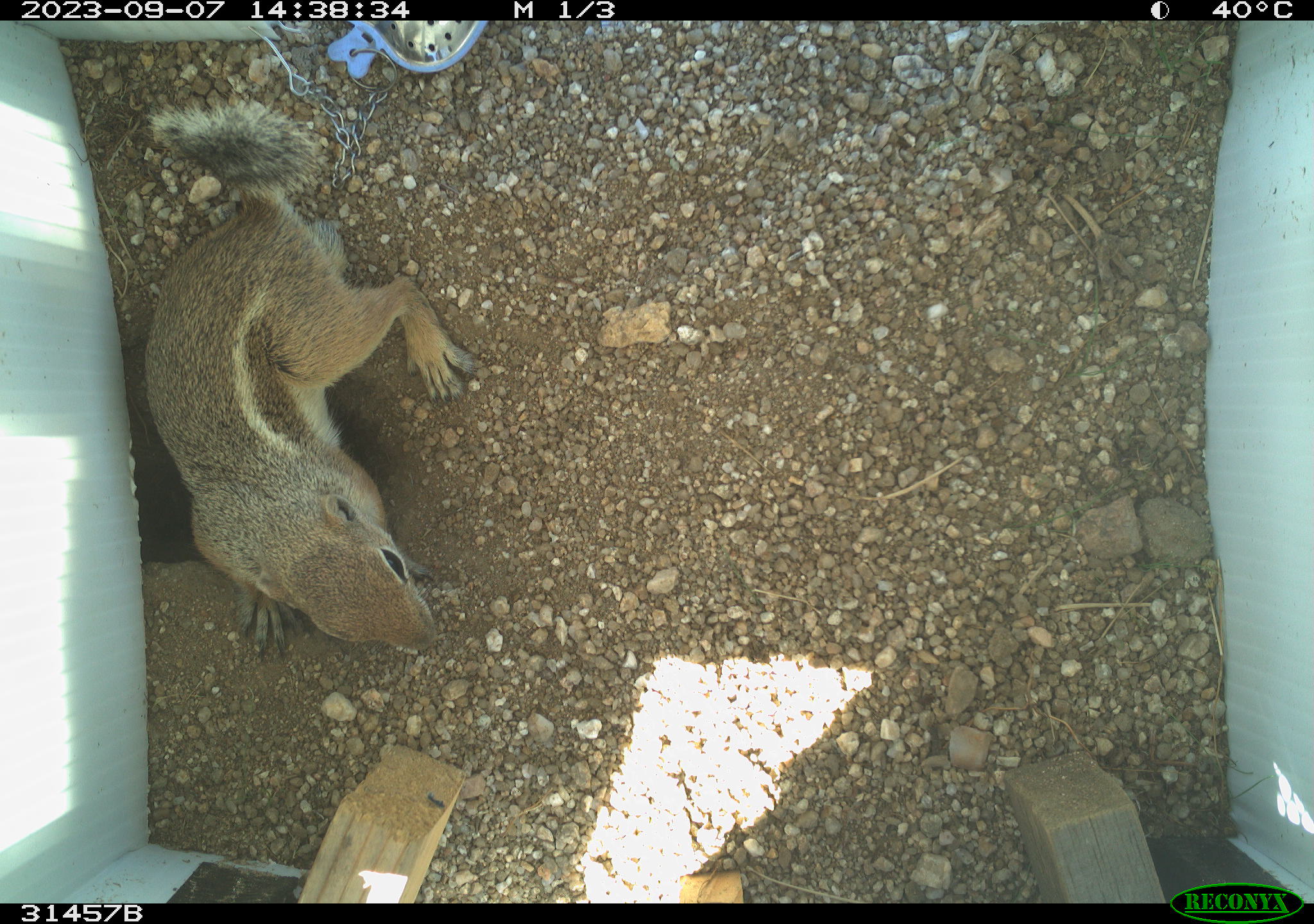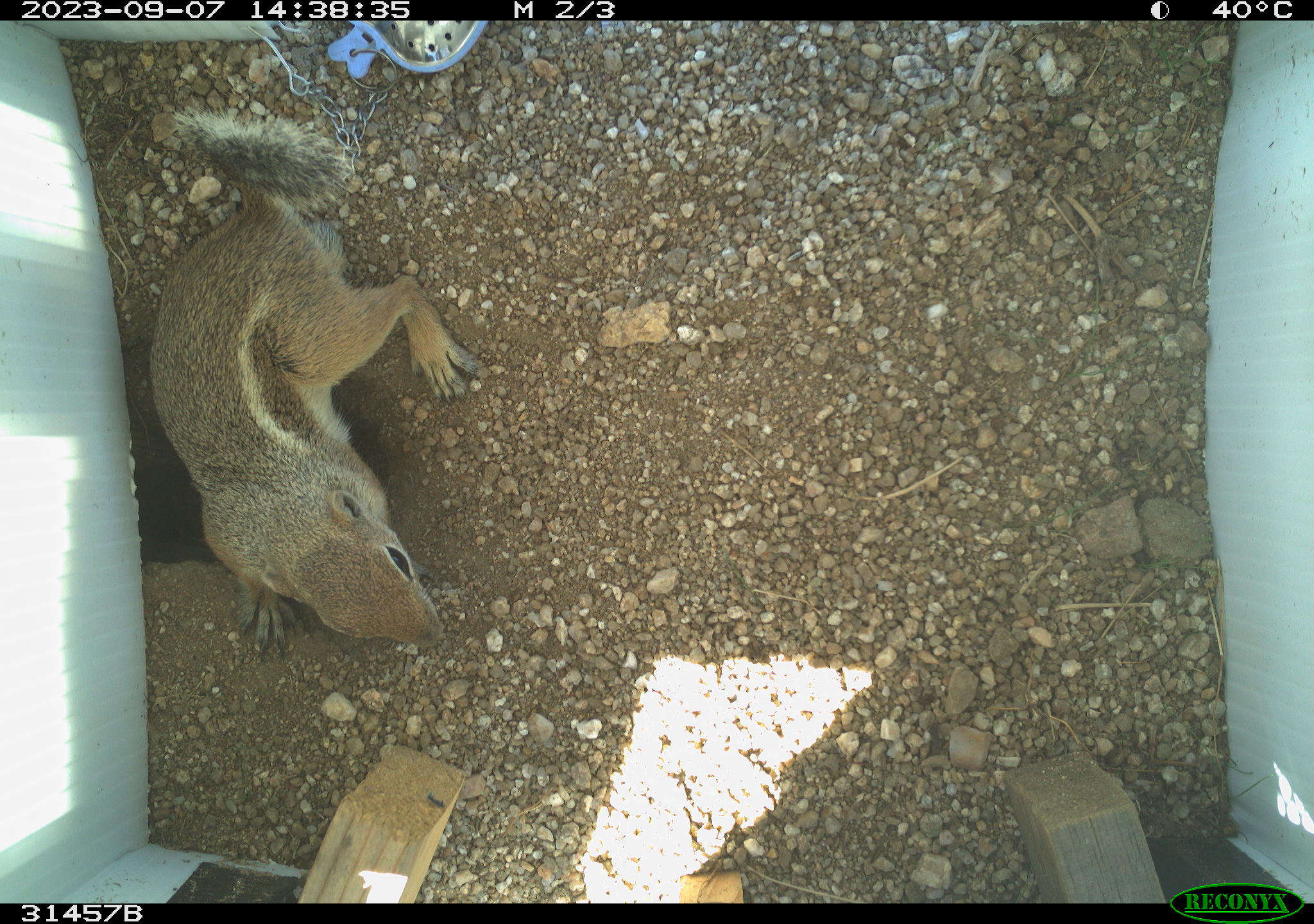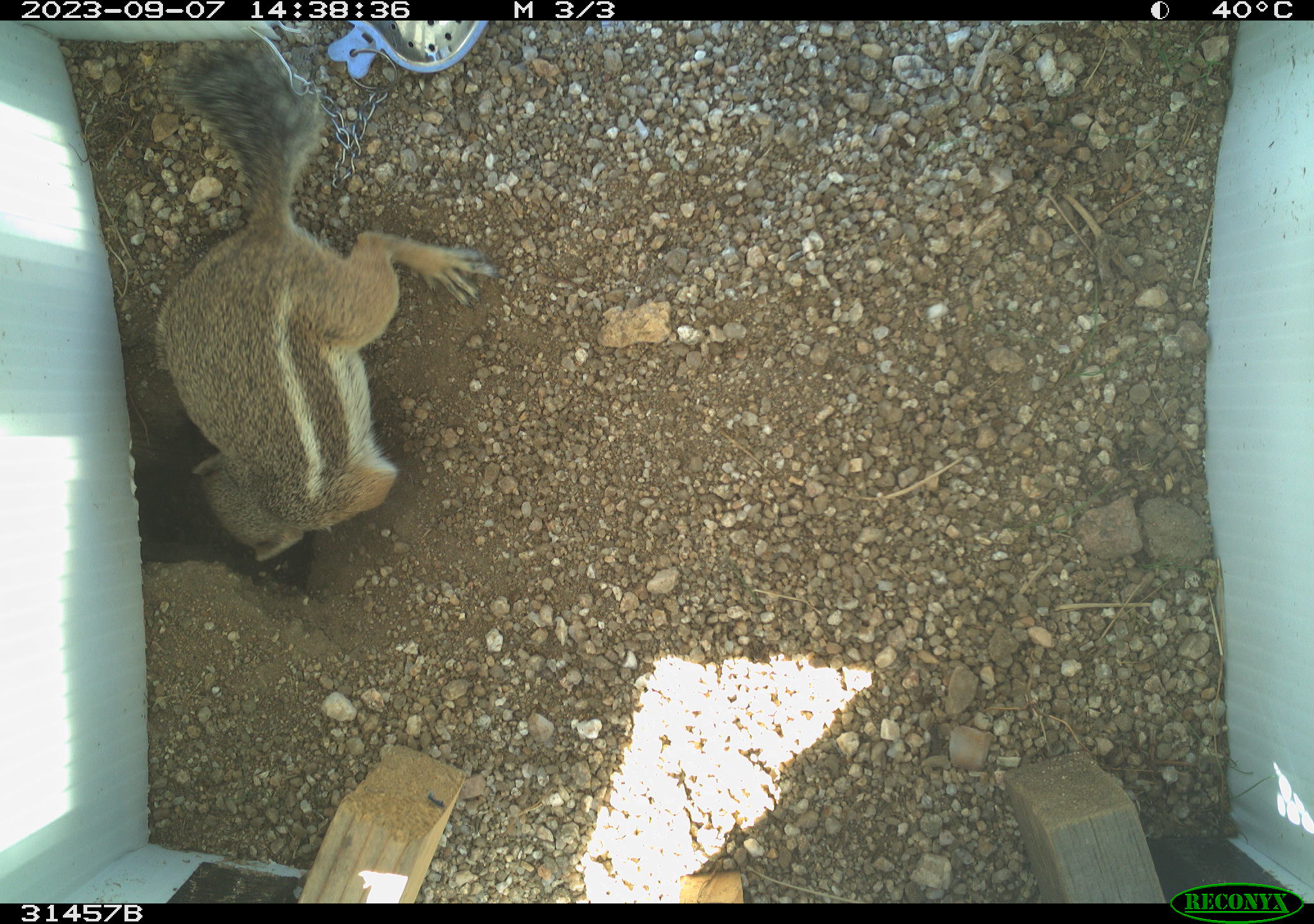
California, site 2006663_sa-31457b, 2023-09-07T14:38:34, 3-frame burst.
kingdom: Animalia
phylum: Chordata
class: Mammalia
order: Rodentia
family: Sciuridae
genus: Ammospermophilus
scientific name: Ammospermophilus leucurus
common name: white-tailed antelope squirrel